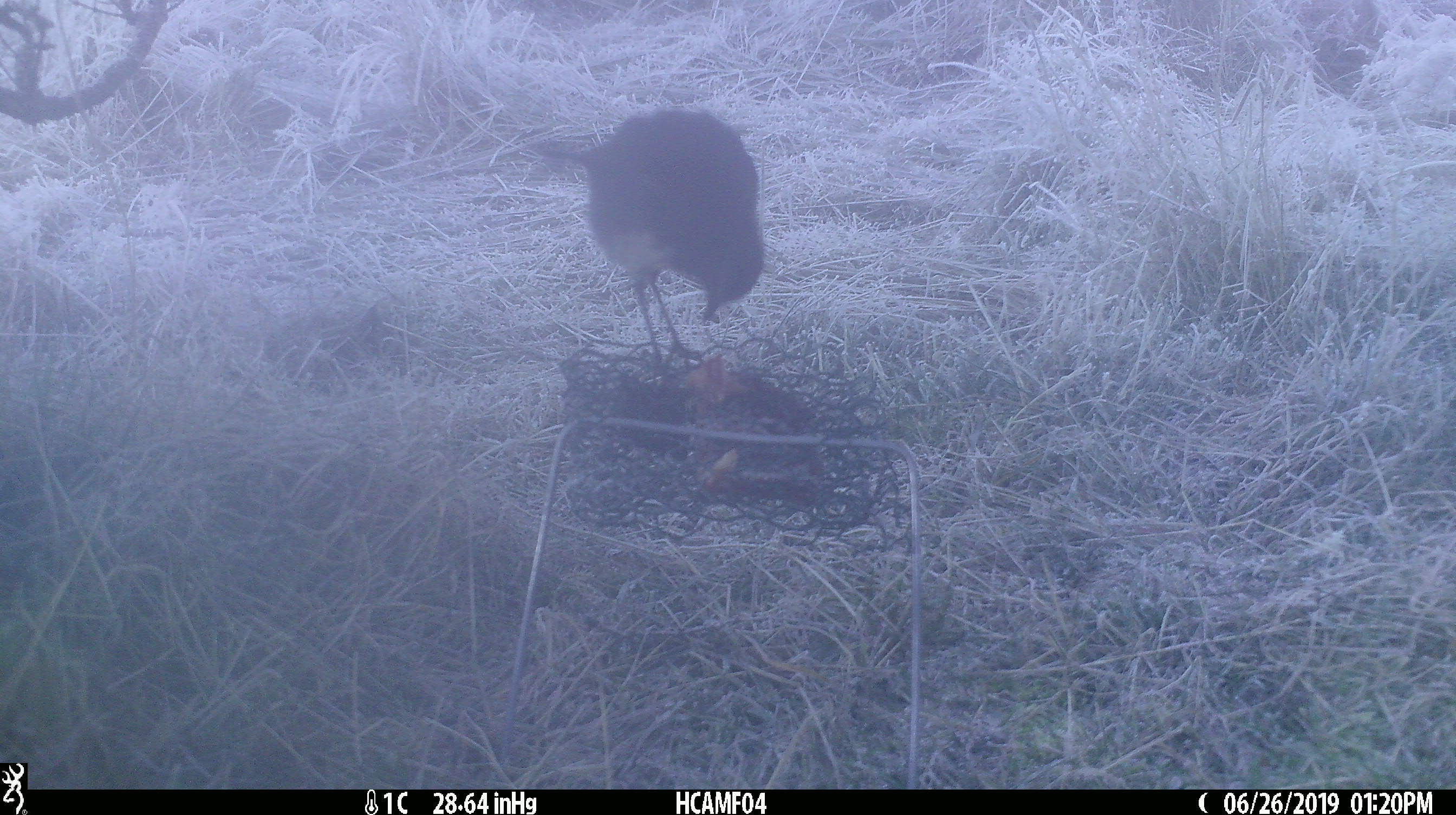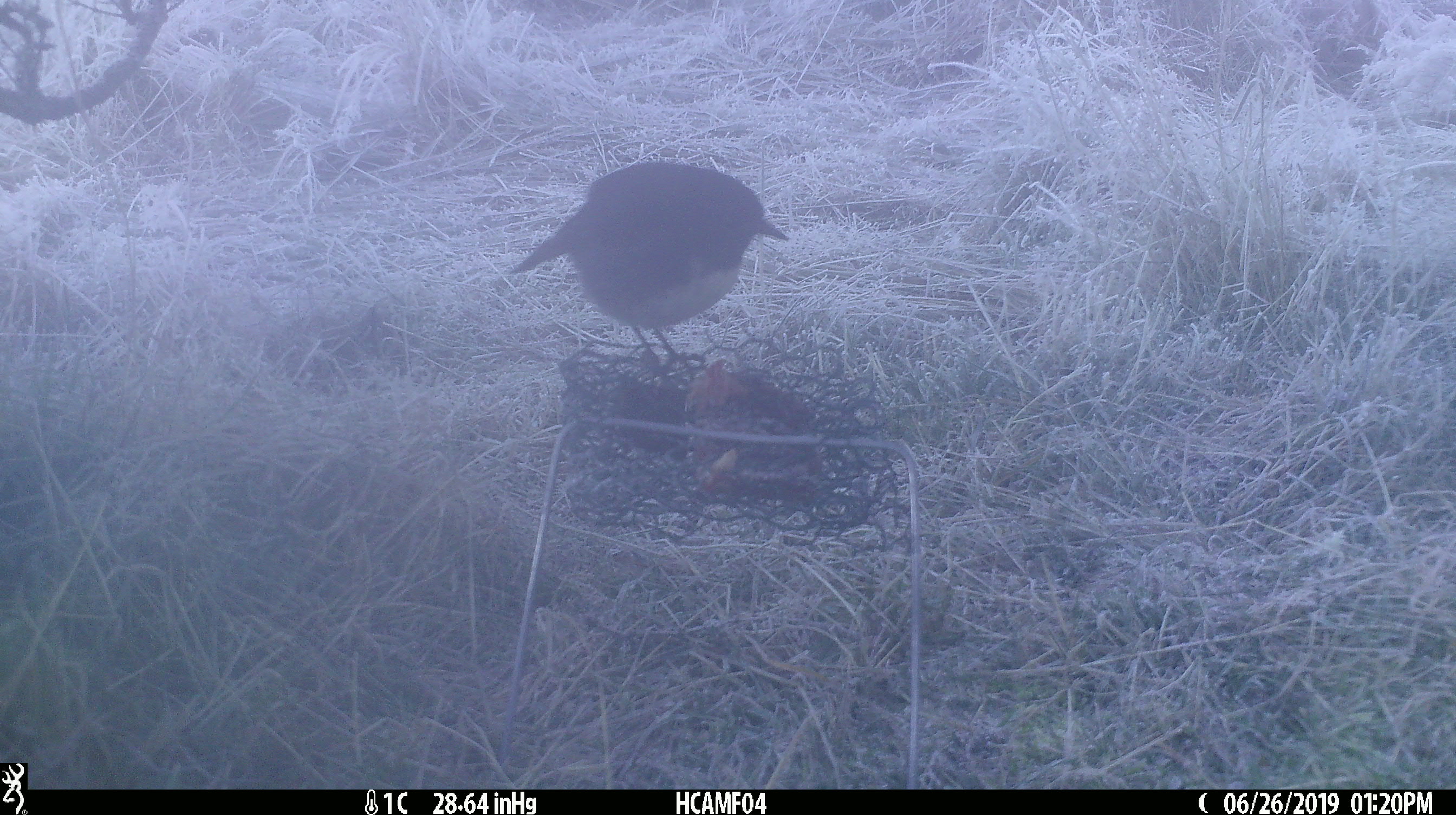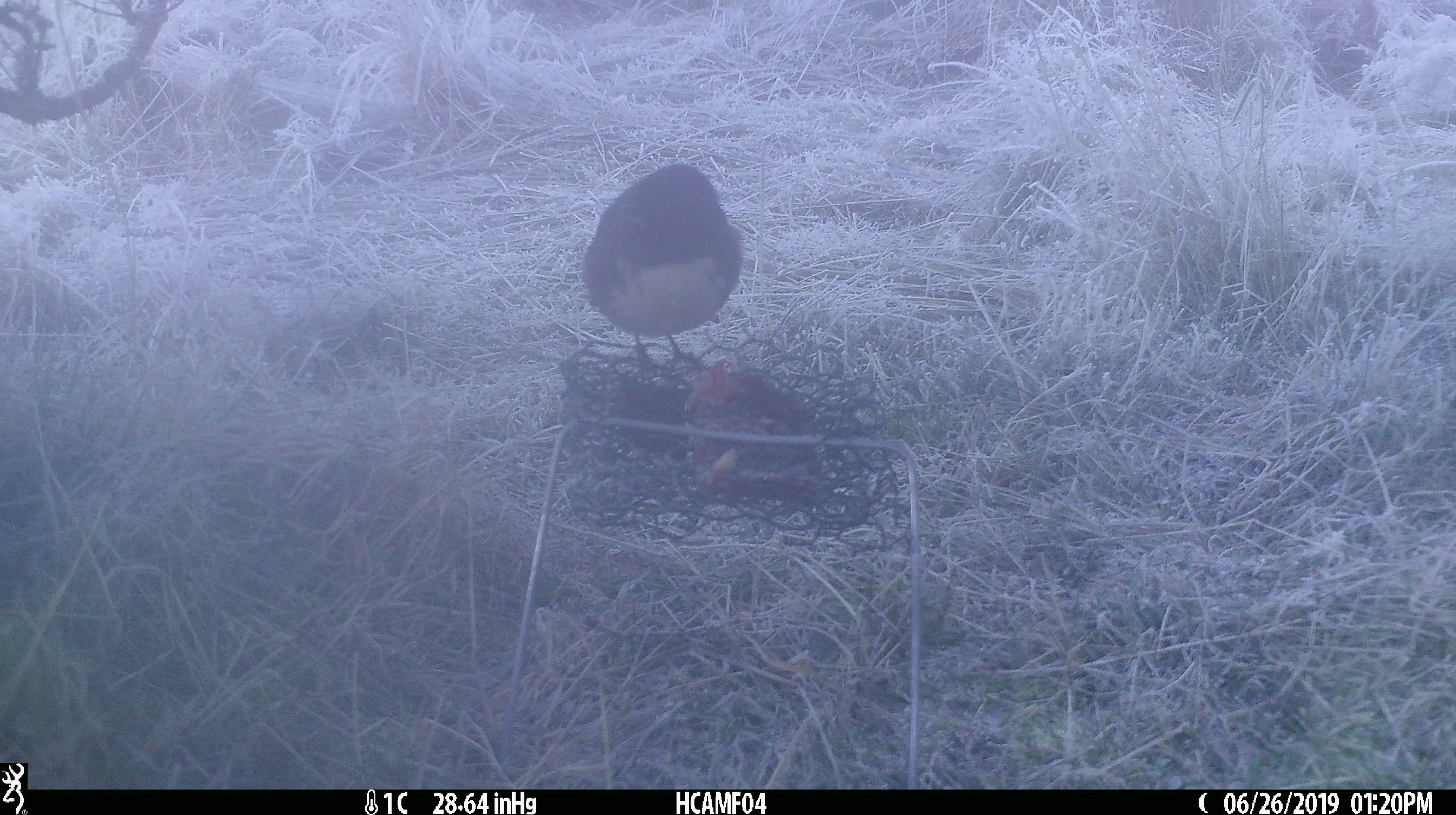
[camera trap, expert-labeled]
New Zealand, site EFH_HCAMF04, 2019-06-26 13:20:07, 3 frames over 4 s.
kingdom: Animalia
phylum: Chordata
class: Aves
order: Passeriformes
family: Petroicidae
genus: Petroica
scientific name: Petroica australis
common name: new zealand robin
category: robin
Robin (new zealand robin) (Petroica australis).